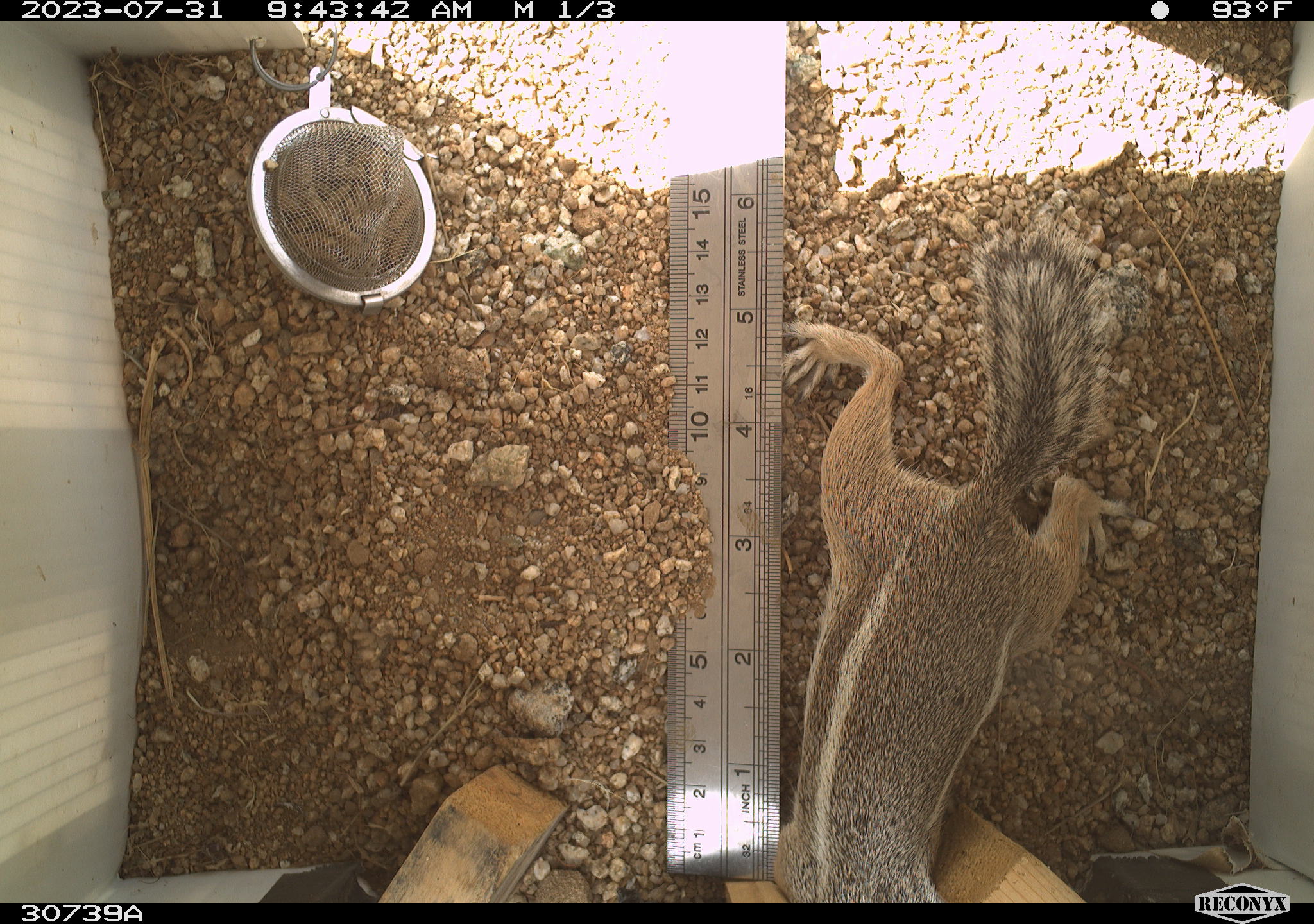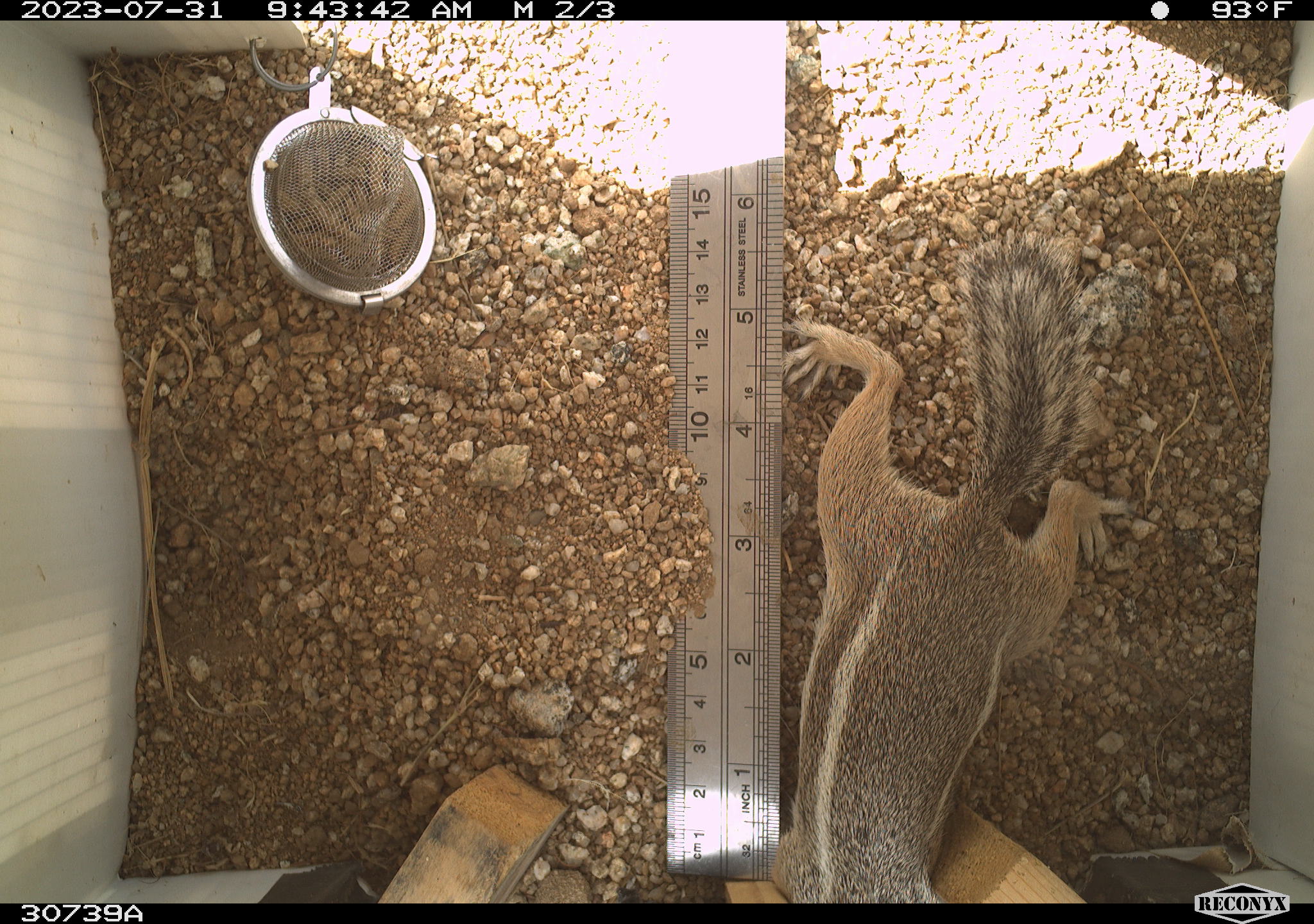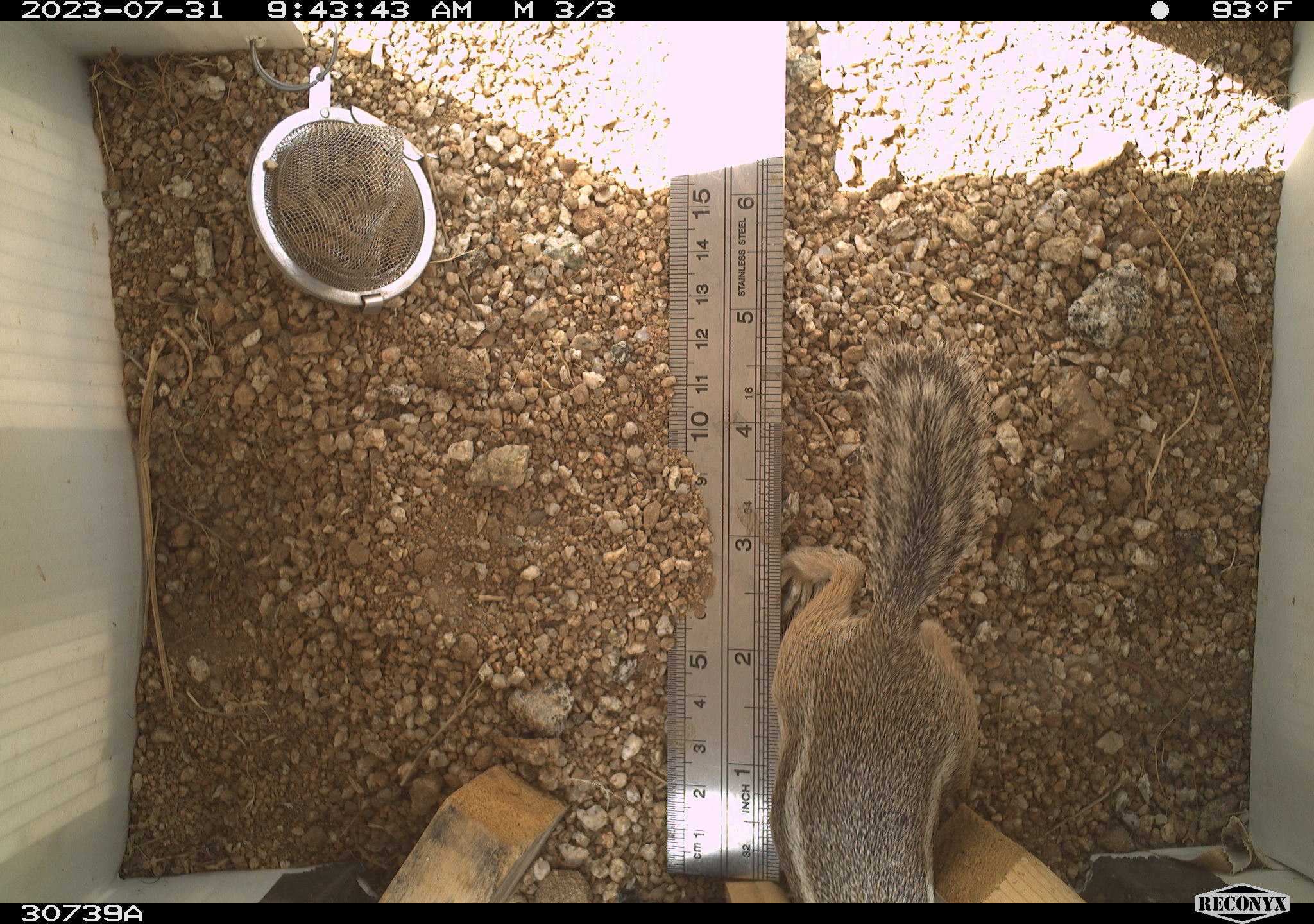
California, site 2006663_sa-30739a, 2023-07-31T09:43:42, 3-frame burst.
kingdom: Animalia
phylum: Chordata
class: Mammalia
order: Rodentia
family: Sciuridae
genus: Ammospermophilus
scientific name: Ammospermophilus leucurus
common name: white-tailed antelope squirrel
White-tailed antelope squirrel (Ammospermophilus leucurus).